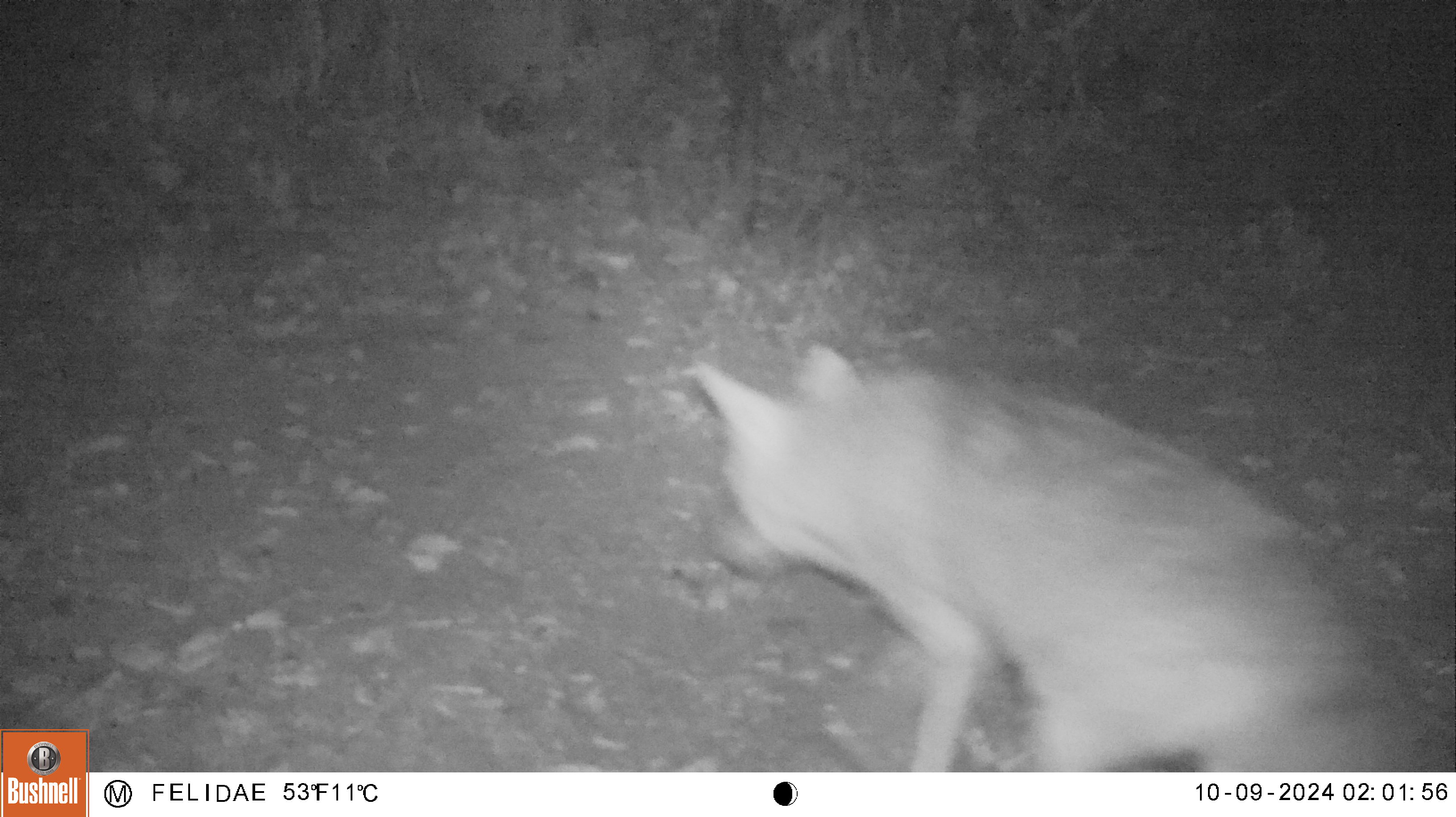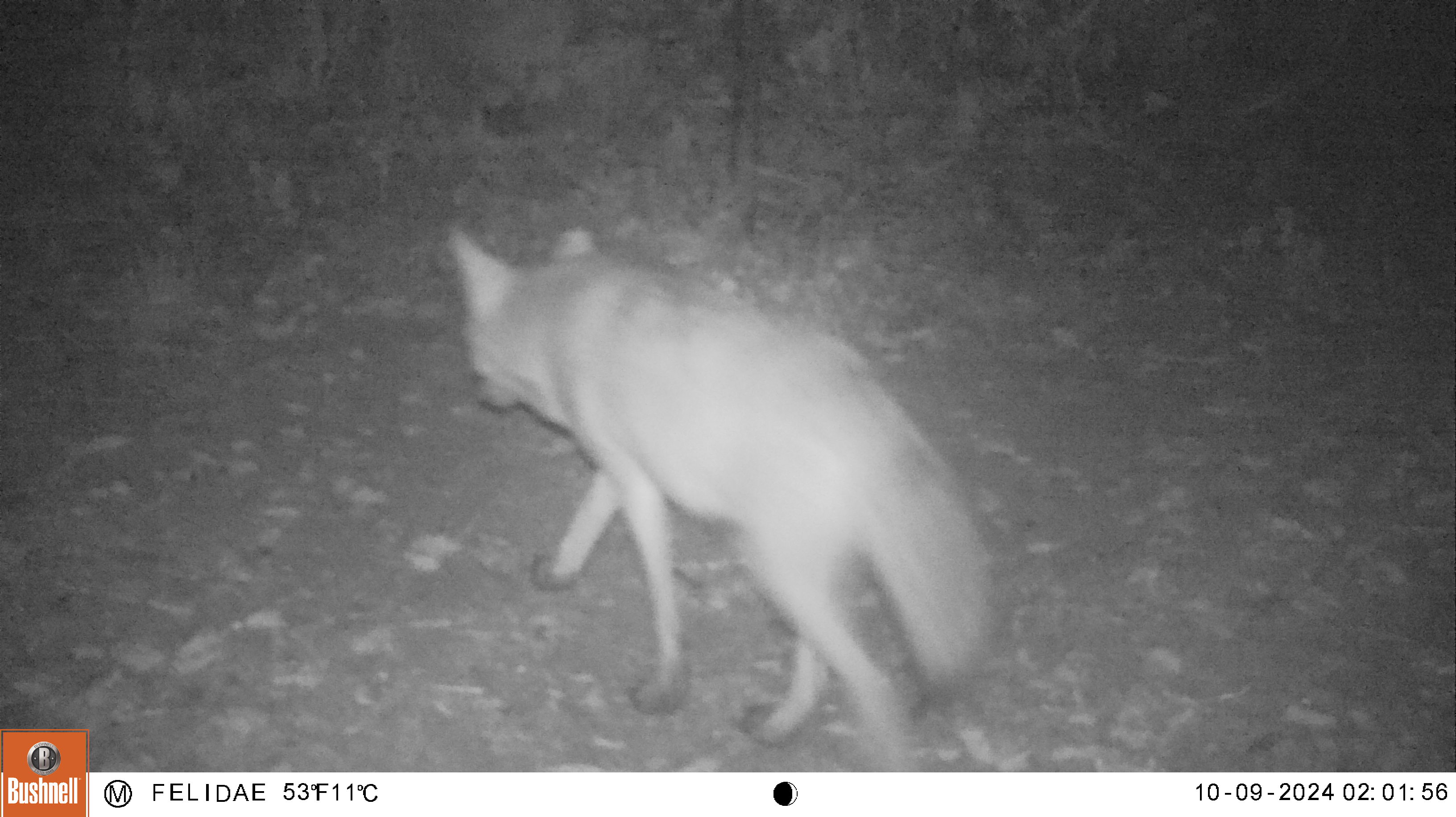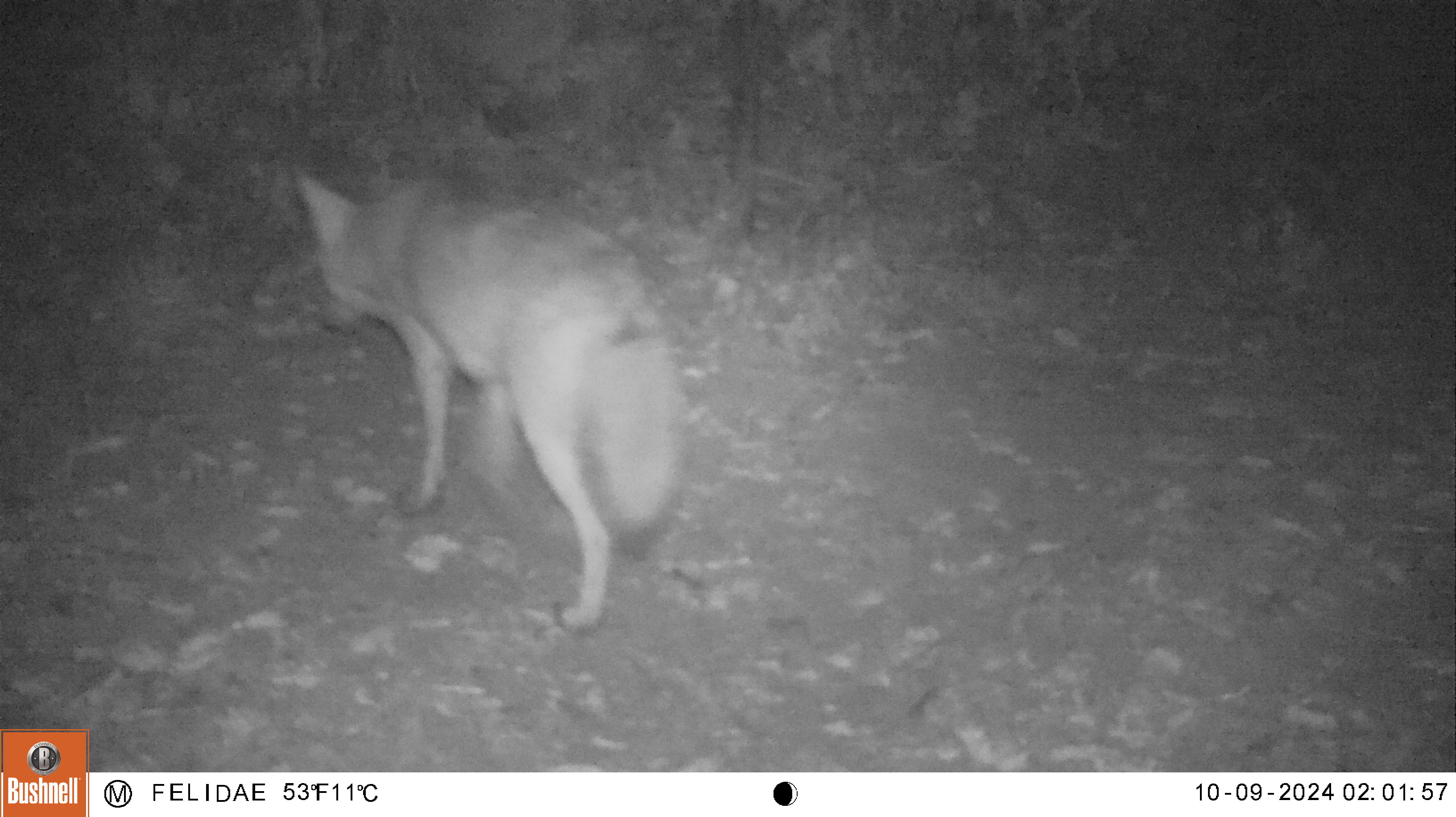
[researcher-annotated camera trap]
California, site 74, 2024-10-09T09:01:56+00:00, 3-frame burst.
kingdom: Animalia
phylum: Chordata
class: Mammalia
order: Carnivora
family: Canidae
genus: Canis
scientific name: Canis latrans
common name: coyote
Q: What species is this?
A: Coyote (Canis latrans).